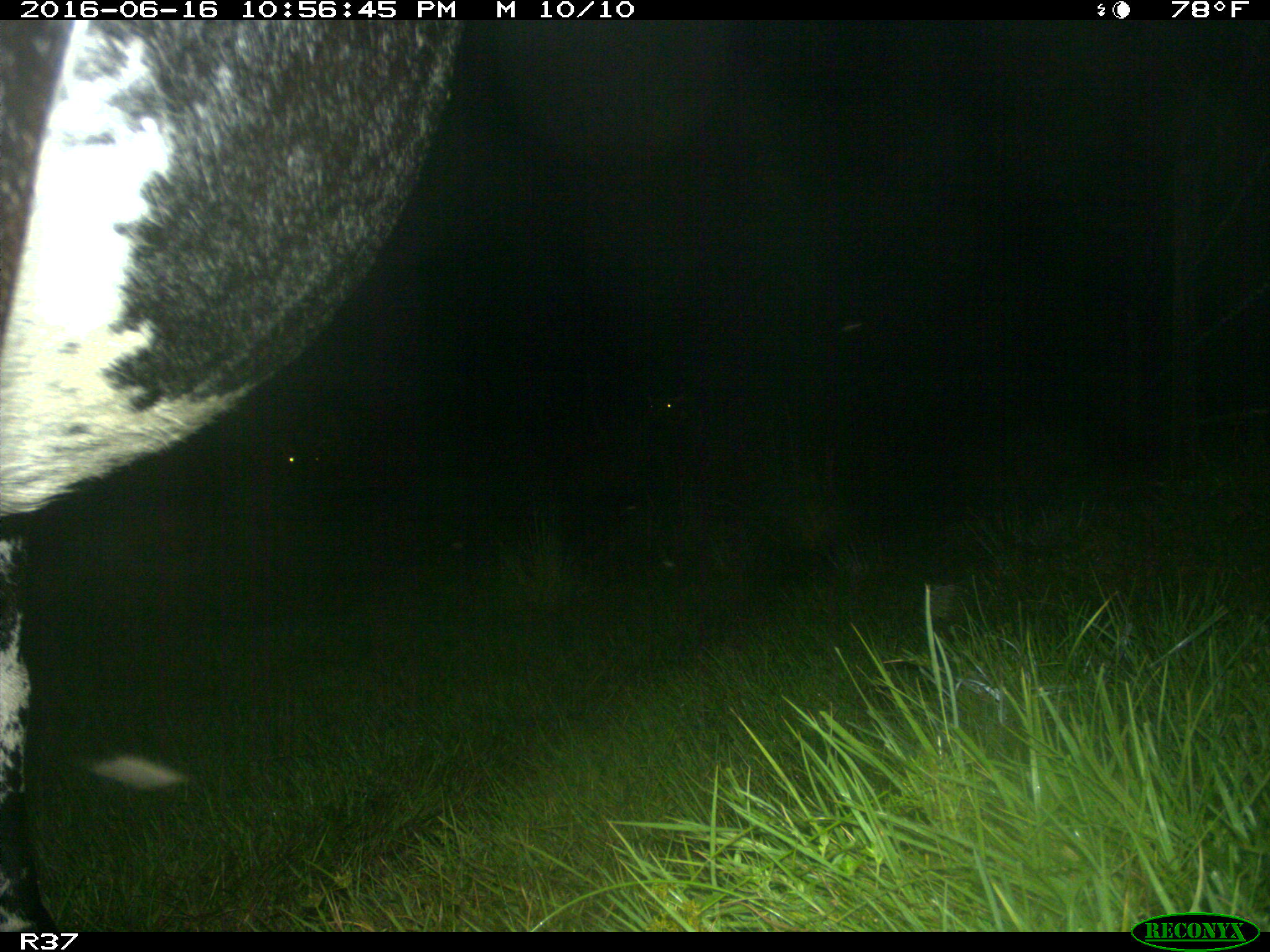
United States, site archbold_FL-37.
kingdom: Animalia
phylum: Chordata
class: Mammalia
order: Artiodactyla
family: Bovidae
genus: Bos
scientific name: Bos taurus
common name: domestic cow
Bos taurus (domestic cow).